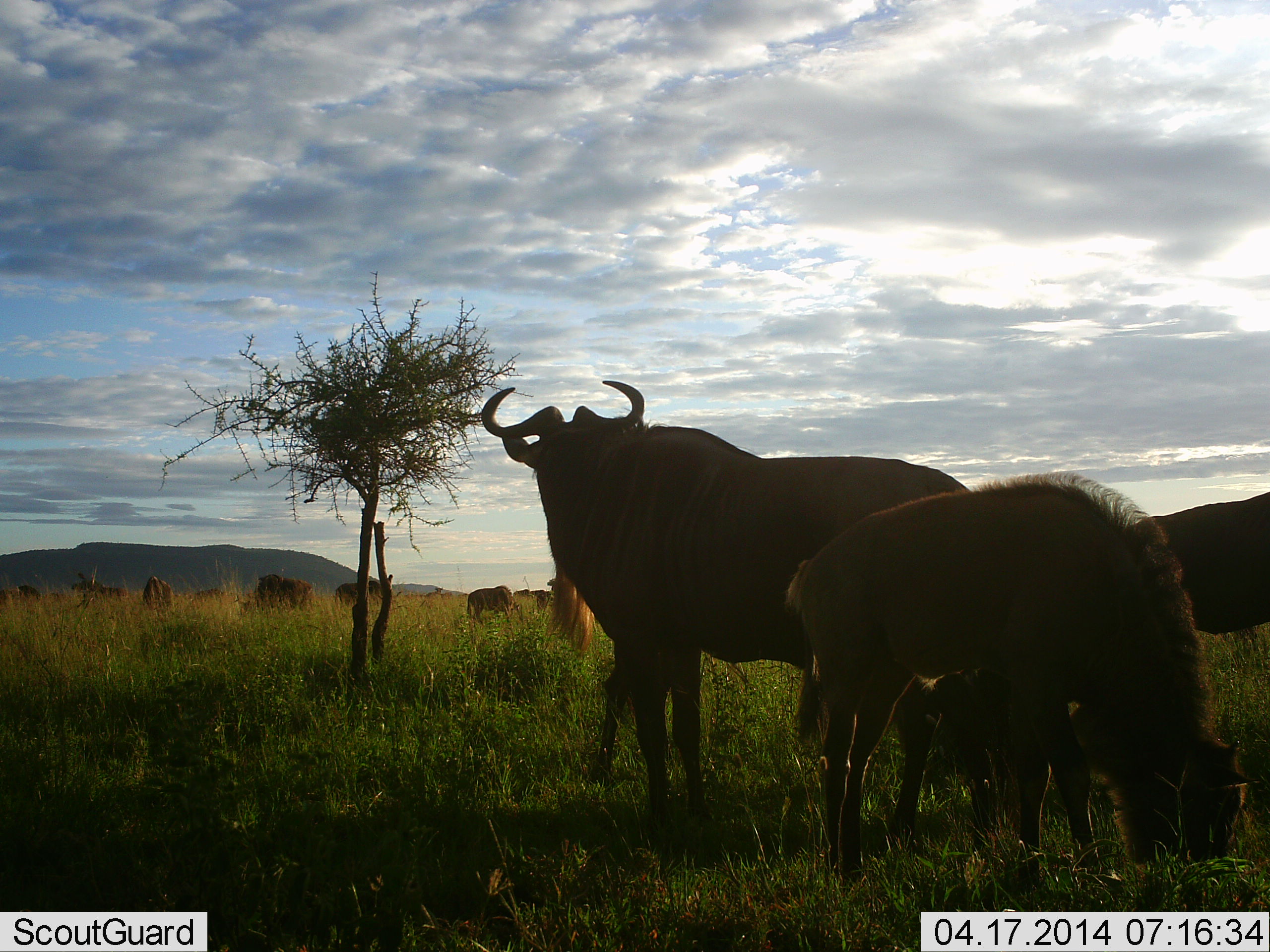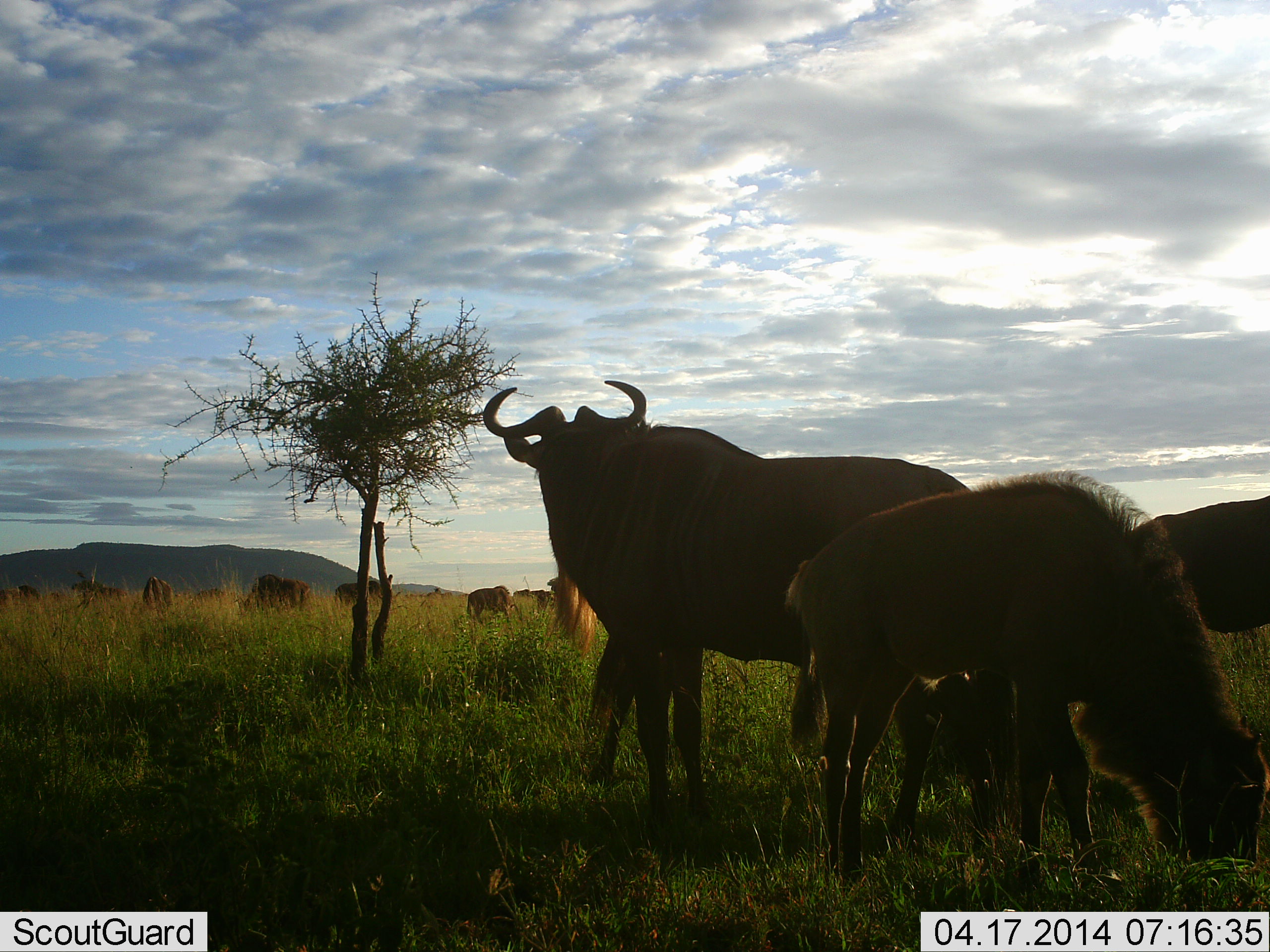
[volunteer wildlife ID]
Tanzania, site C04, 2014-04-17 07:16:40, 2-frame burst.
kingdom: Animalia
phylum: Chordata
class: Mammalia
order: Artiodactyla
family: Bovidae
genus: Connochaetes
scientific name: Connochaetes taurinus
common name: blue wildebeest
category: wildebeest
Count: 11-50.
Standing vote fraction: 100%.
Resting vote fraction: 30%.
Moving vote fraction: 10%.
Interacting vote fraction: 0%.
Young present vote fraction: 50%.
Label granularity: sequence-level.